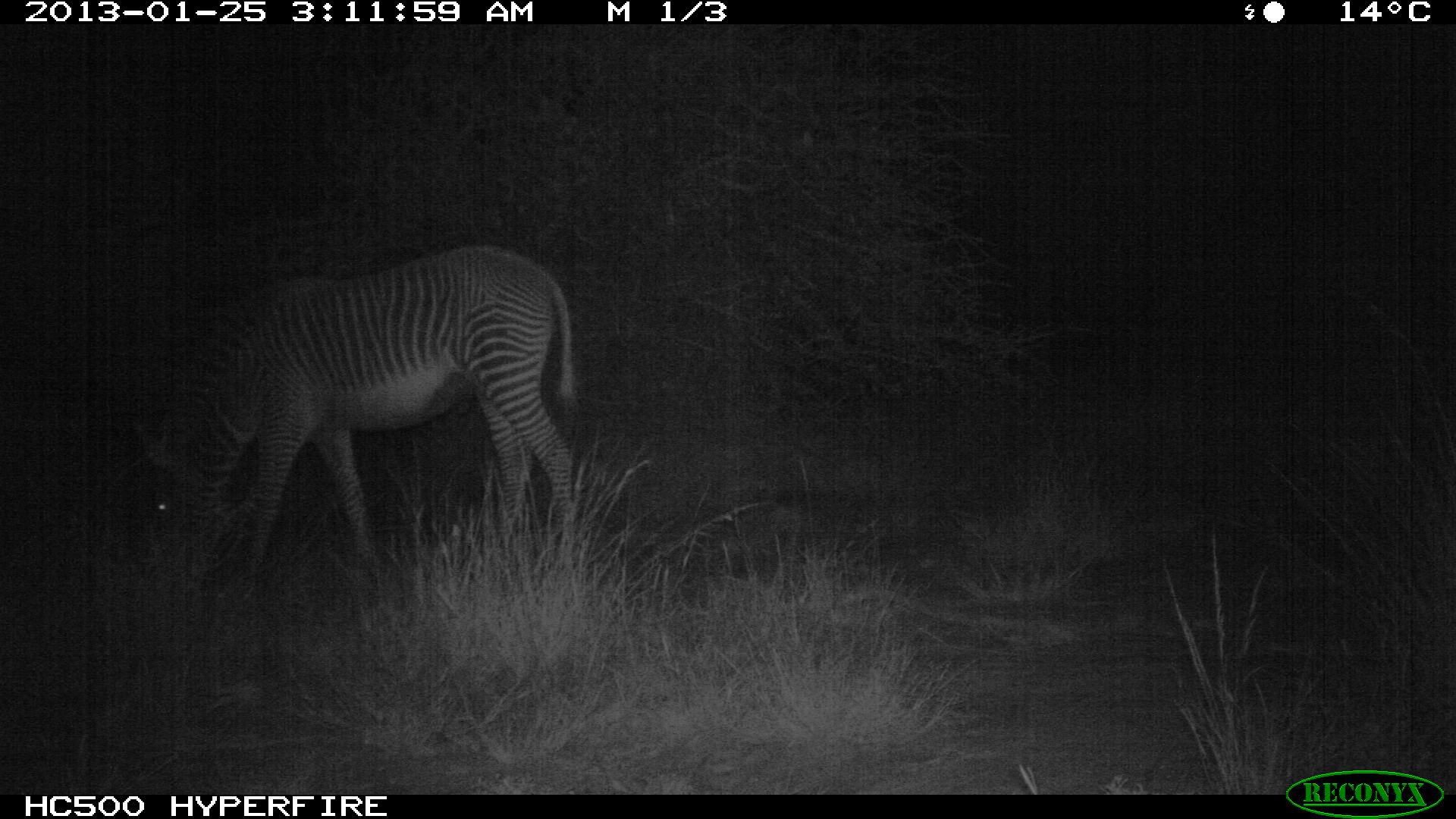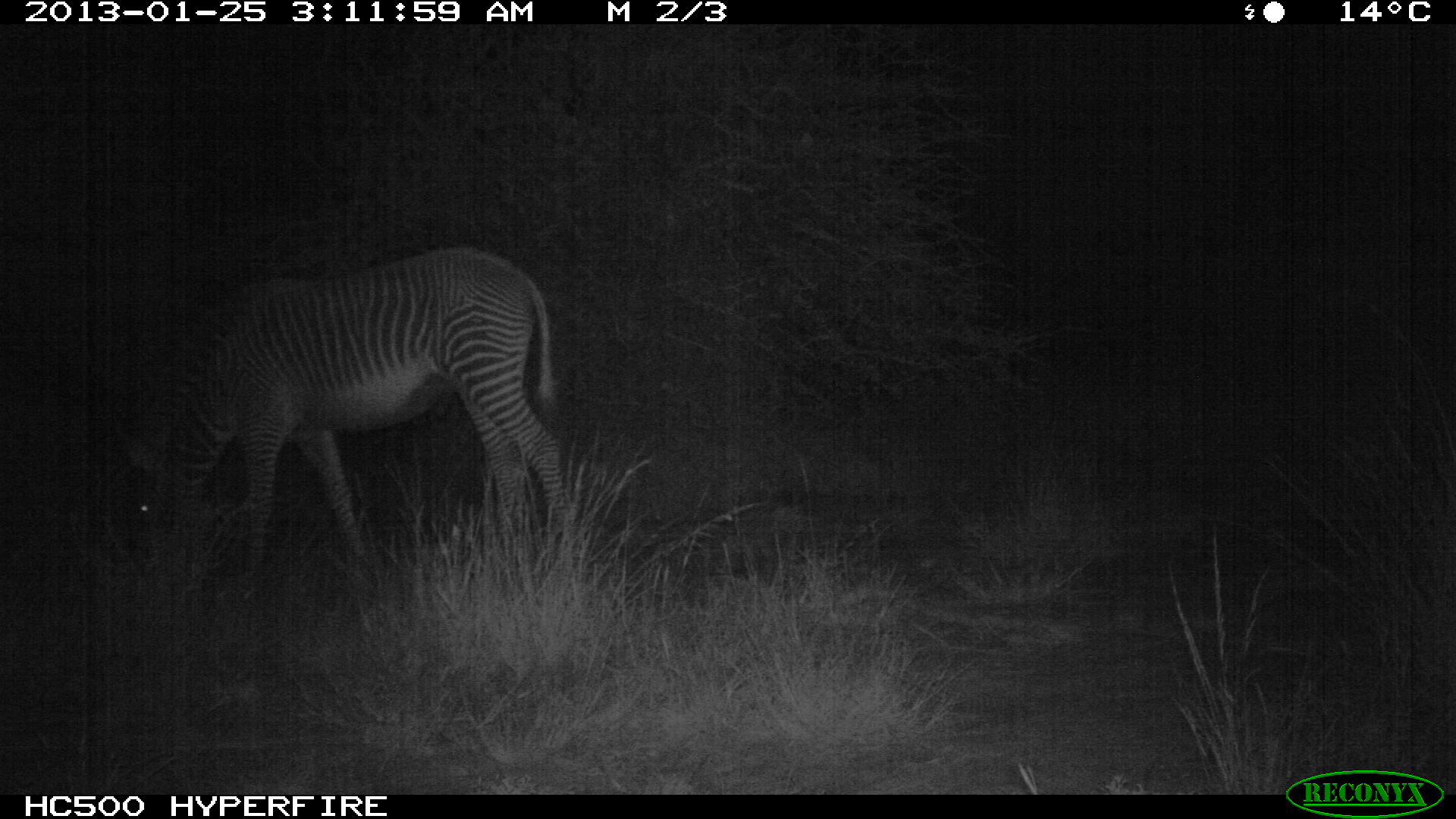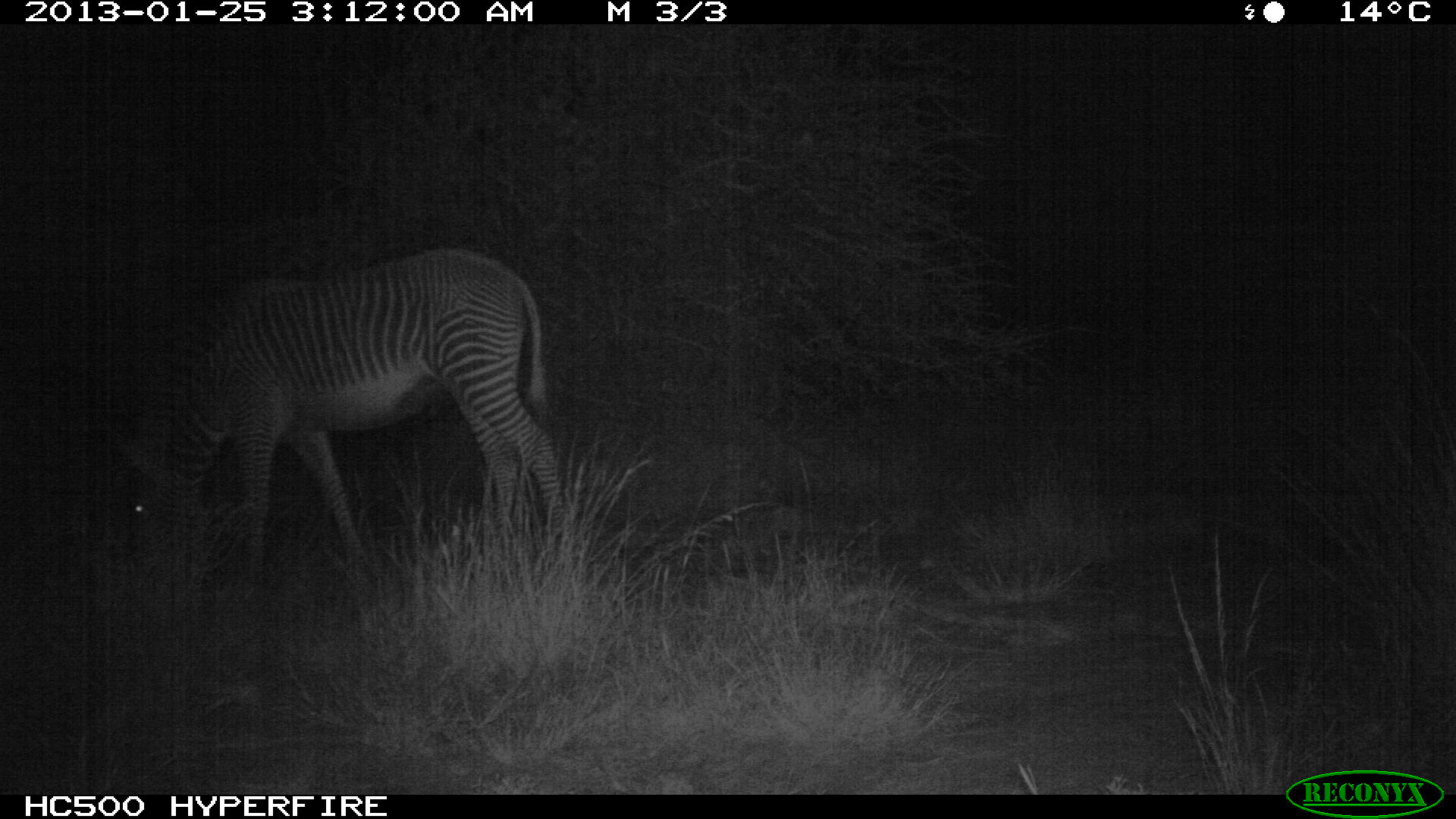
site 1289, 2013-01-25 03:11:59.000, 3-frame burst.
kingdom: Animalia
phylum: Chordata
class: Mammalia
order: Perissodactyla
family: Equidae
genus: Equus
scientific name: Equus grevyi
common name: grévy's zebra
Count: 1.